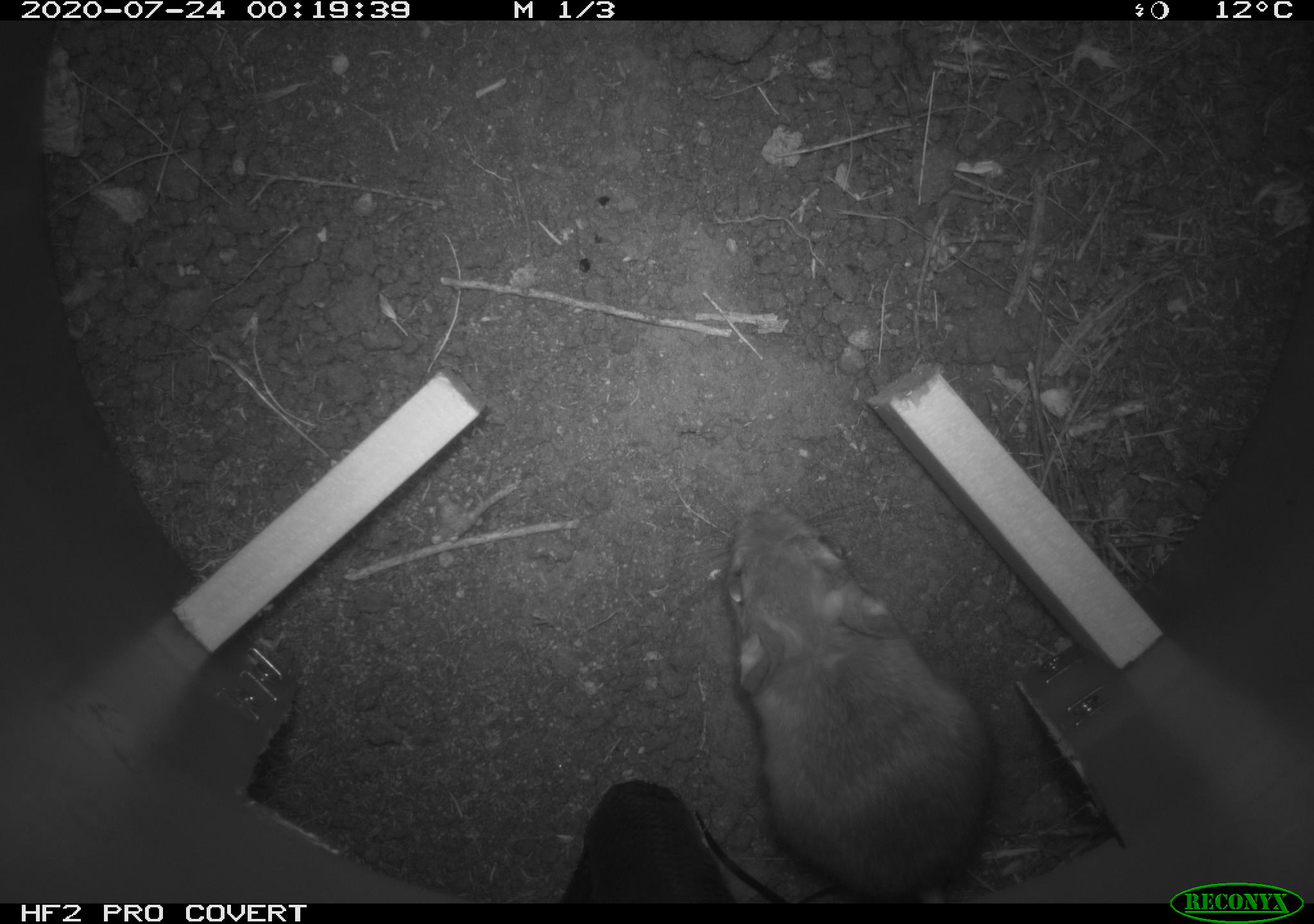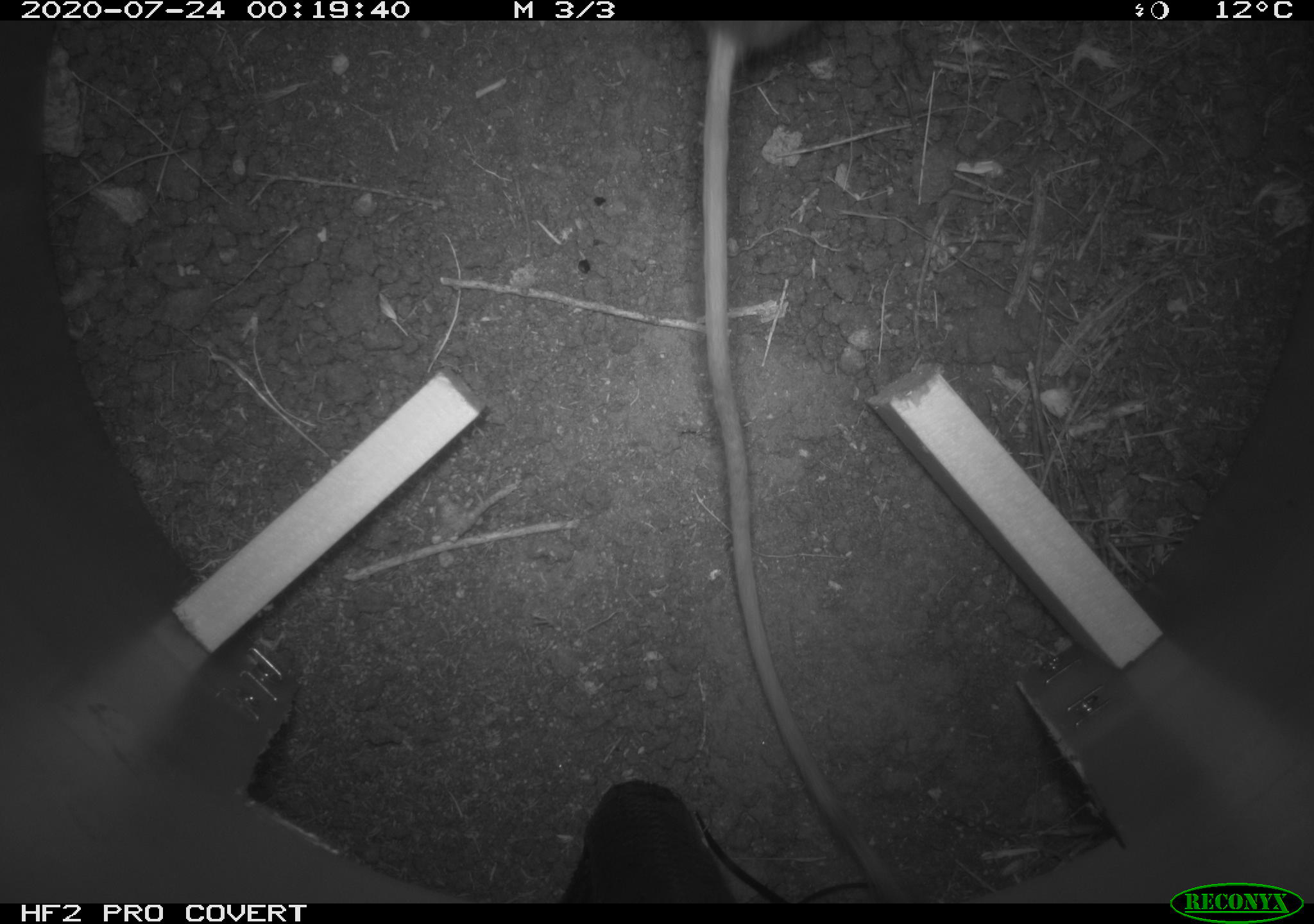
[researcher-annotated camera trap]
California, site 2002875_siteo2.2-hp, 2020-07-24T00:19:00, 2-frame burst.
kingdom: Animalia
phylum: Chordata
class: Mammalia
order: Rodentia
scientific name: Rodentia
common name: rodent